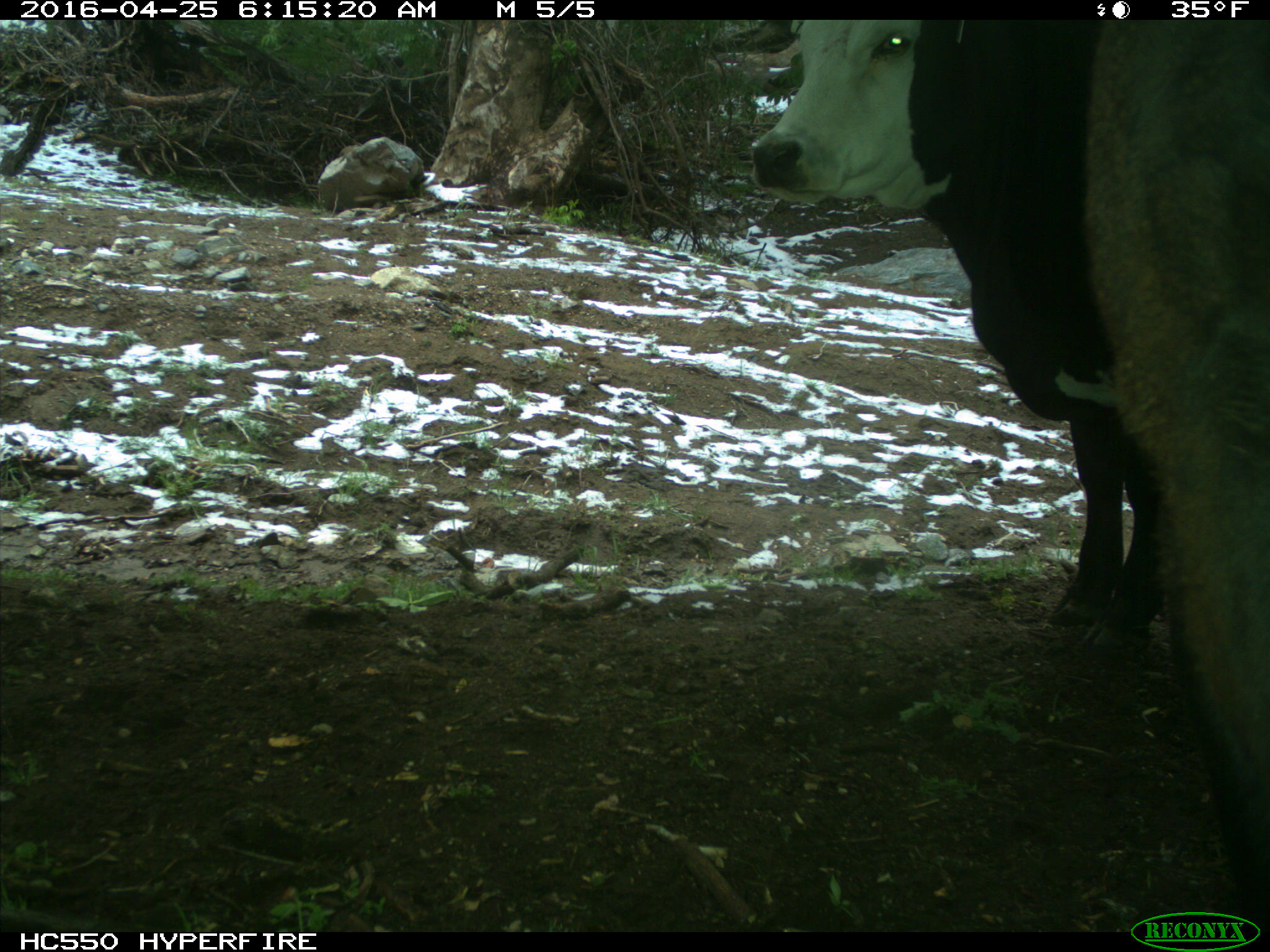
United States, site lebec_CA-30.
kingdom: Animalia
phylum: Chordata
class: Mammalia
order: Artiodactyla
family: Bovidae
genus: Bos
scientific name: Bos taurus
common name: domestic cow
Bos taurus (domestic cow).